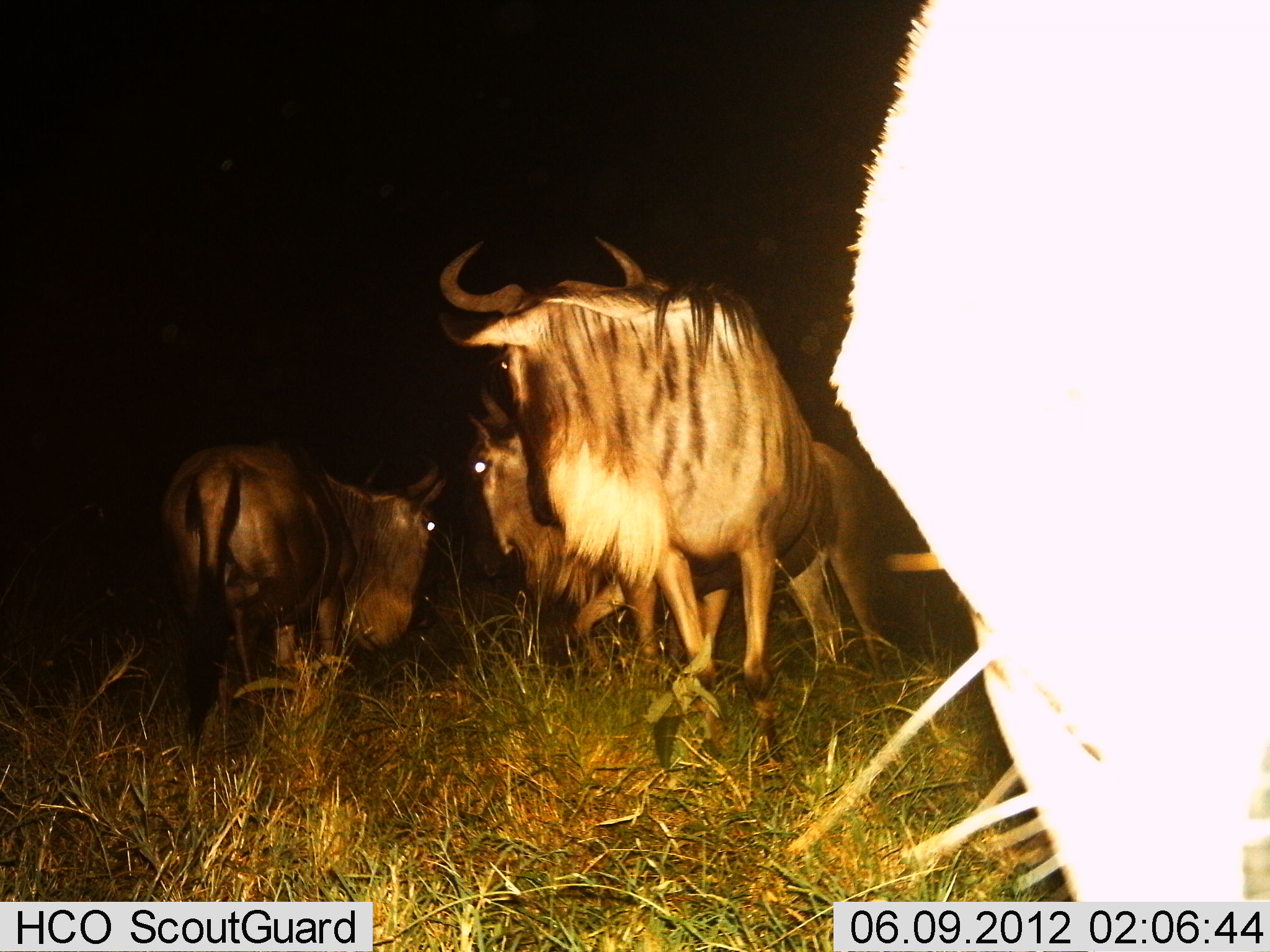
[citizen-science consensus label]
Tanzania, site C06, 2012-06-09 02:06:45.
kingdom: Animalia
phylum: Chordata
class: Mammalia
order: Artiodactyla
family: Bovidae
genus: Connochaetes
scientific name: Connochaetes taurinus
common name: blue wildebeest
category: wildebeest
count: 4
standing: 90%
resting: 0%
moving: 10%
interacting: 20%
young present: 0%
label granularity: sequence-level